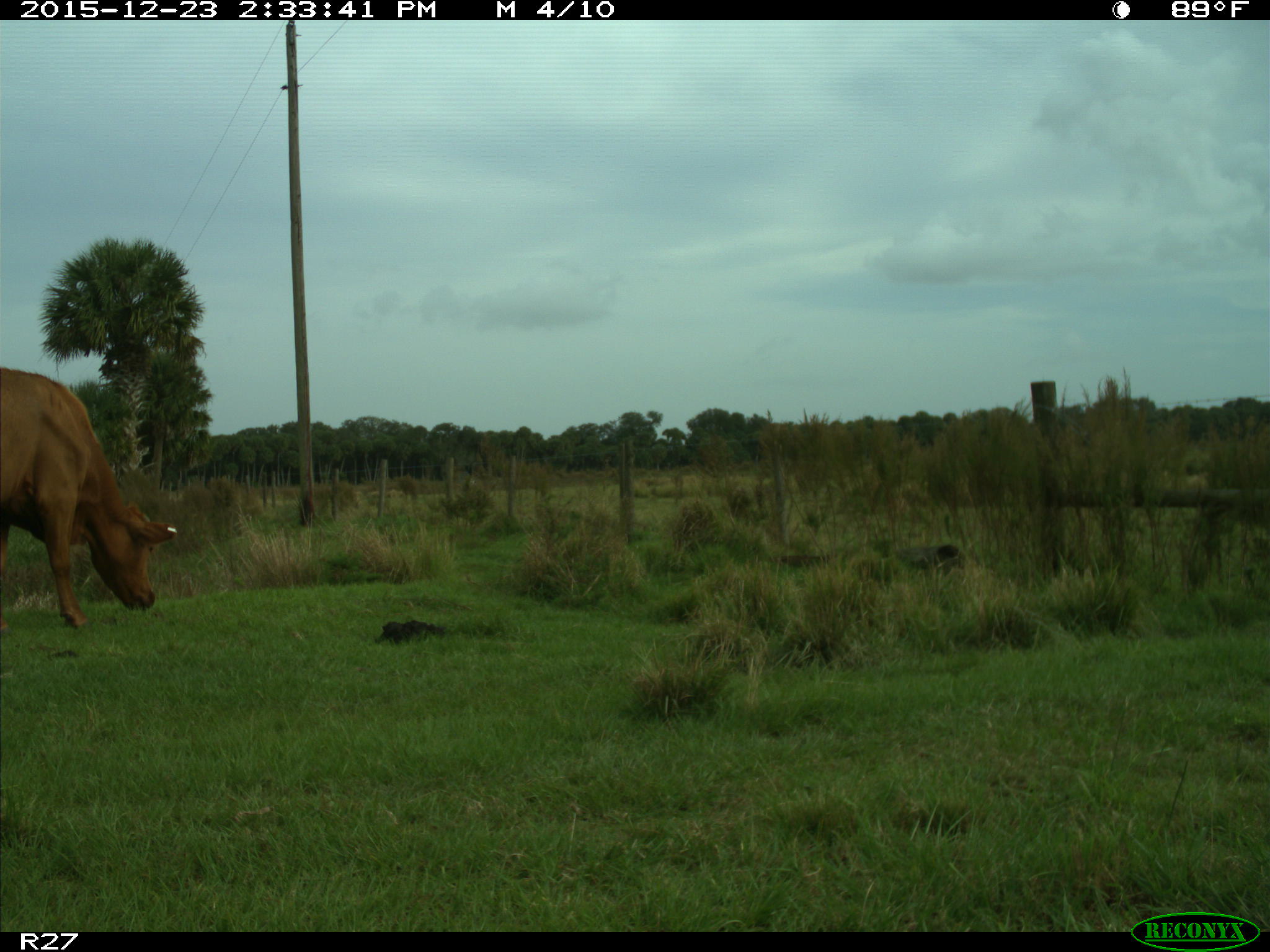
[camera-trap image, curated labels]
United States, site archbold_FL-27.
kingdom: Animalia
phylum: Chordata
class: Mammalia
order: Artiodactyla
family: Bovidae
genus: Bos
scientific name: Bos taurus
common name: domestic cow